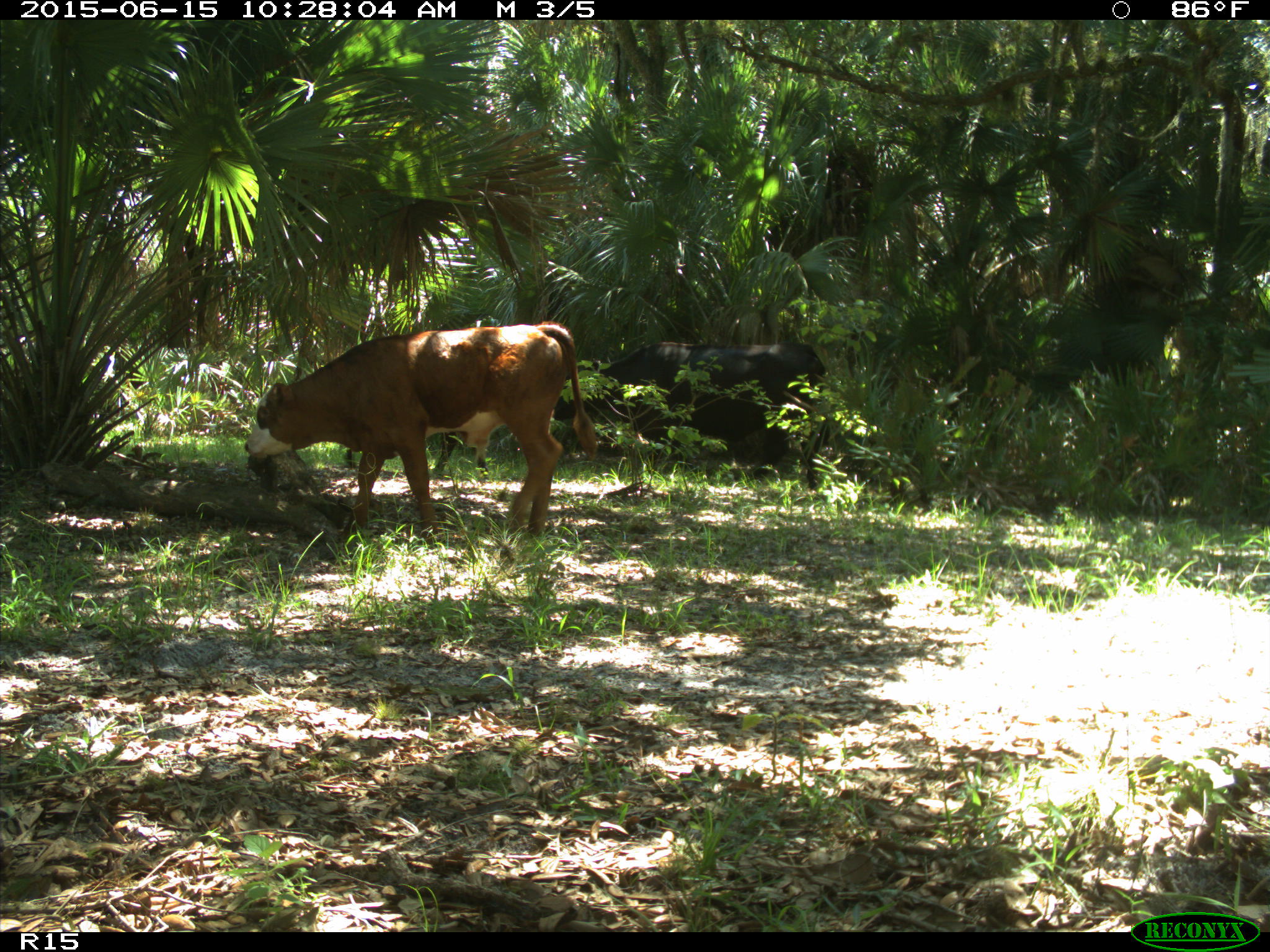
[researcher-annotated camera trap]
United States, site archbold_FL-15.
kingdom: Animalia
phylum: Chordata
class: Mammalia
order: Artiodactyla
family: Bovidae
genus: Bos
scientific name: Bos taurus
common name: domestic cow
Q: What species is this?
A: Bos taurus (domestic cow).